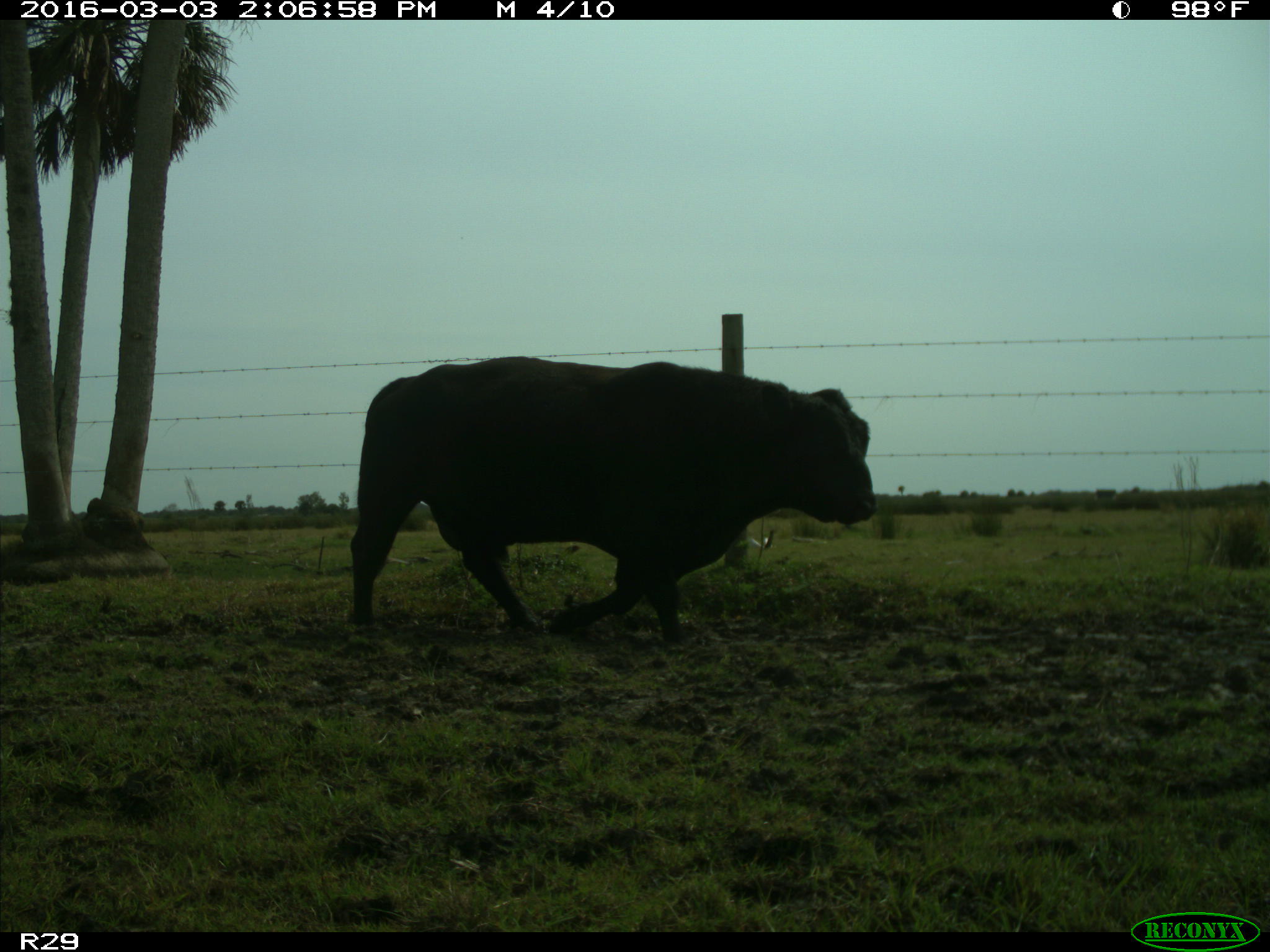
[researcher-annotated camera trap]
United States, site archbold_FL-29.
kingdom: Animalia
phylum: Chordata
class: Mammalia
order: Artiodactyla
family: Bovidae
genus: Bos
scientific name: Bos taurus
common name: domestic cow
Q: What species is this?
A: Bos taurus (domestic cow).